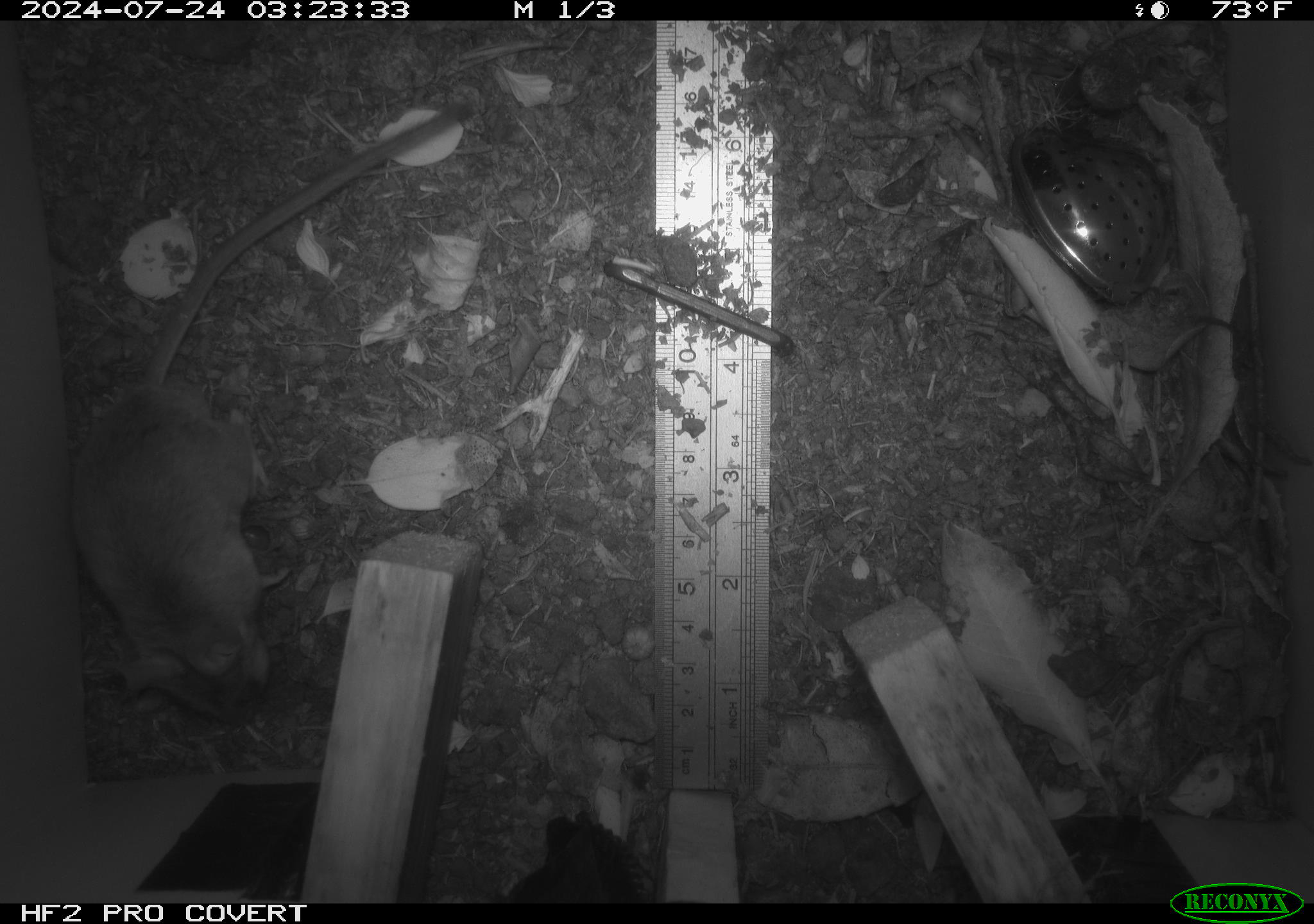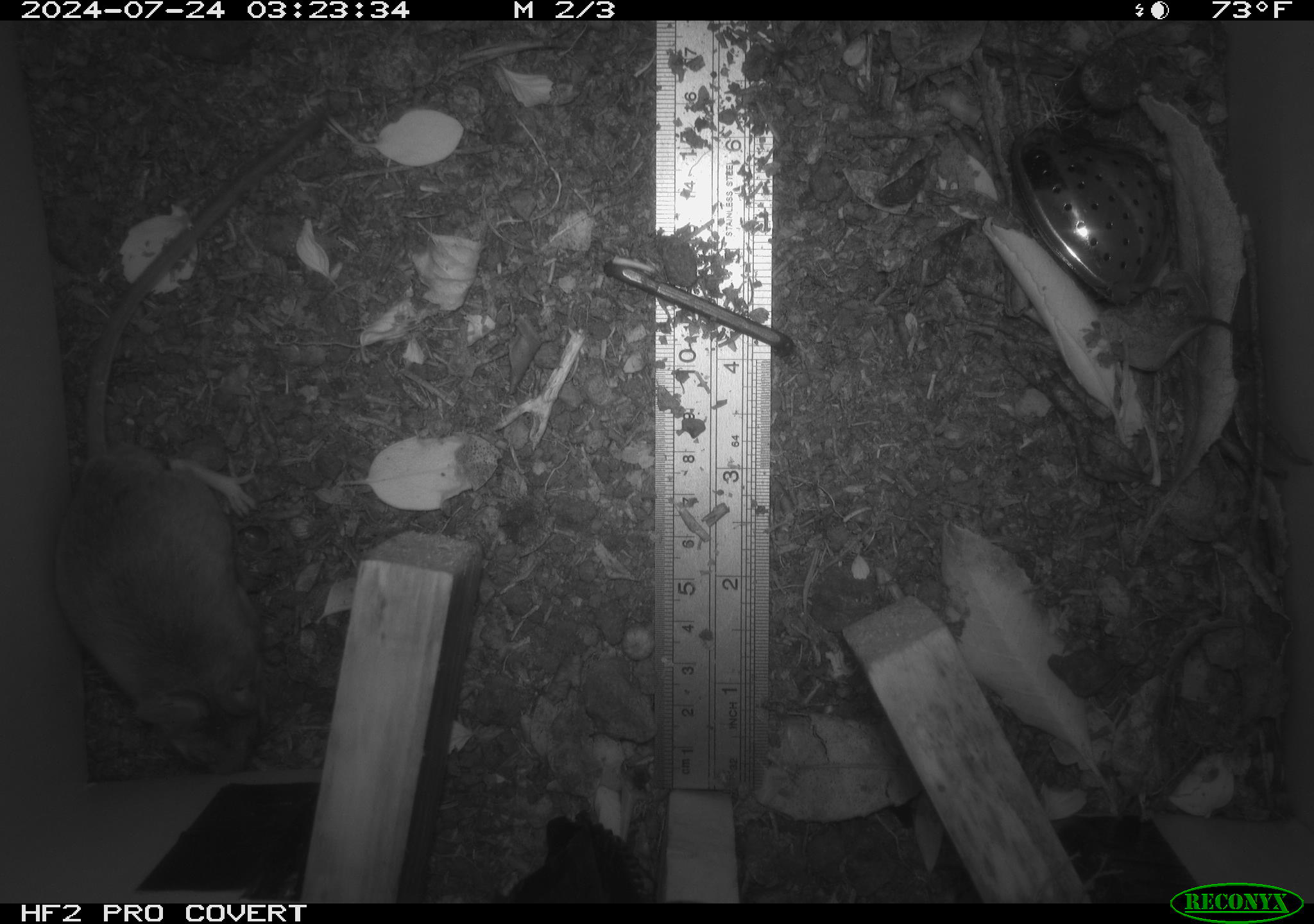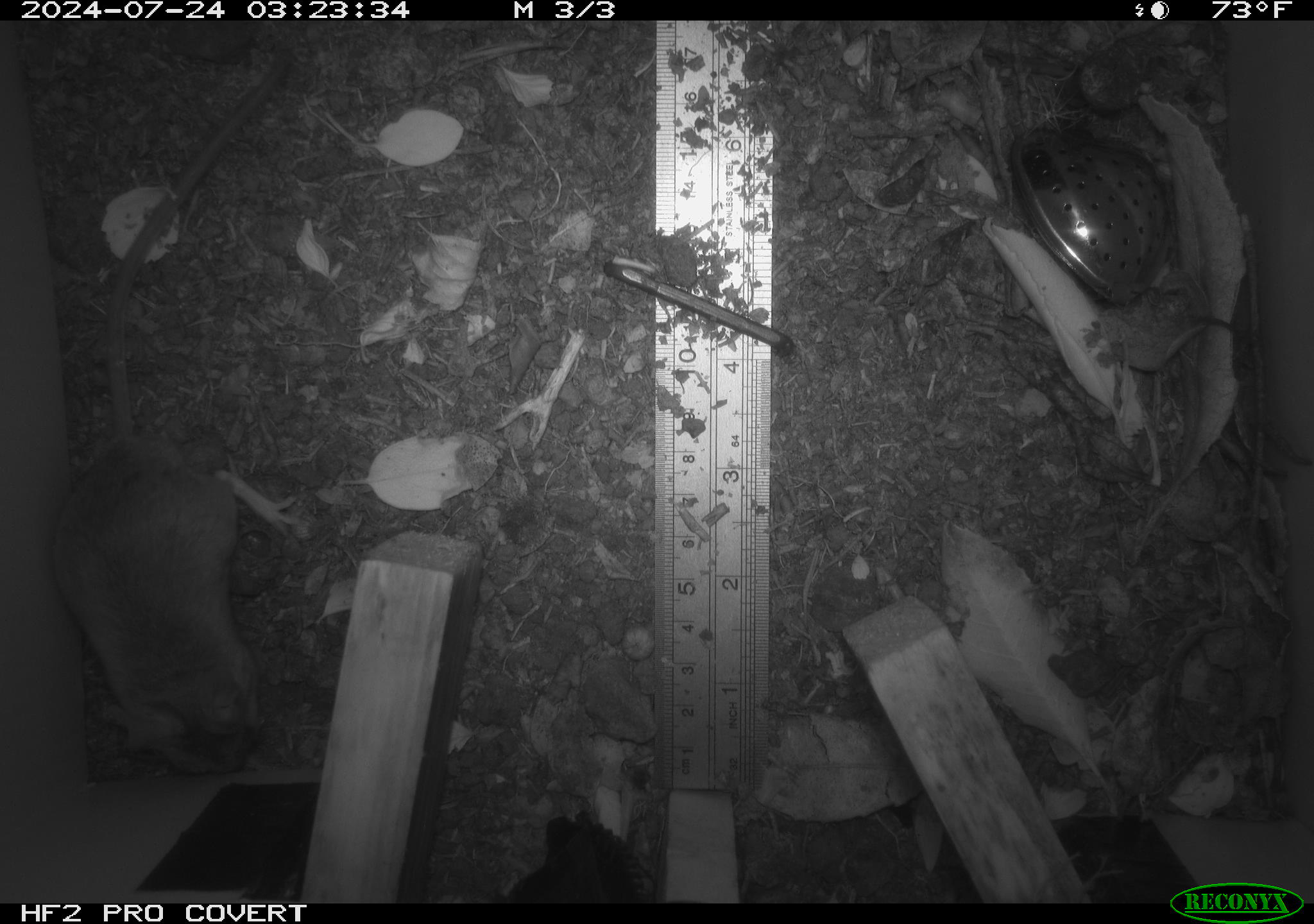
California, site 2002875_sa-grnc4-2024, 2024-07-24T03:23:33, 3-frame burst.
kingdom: Animalia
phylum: Chordata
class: Mammalia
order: Rodentia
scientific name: Rodentia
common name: rodent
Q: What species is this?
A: Rodent (Rodentia).